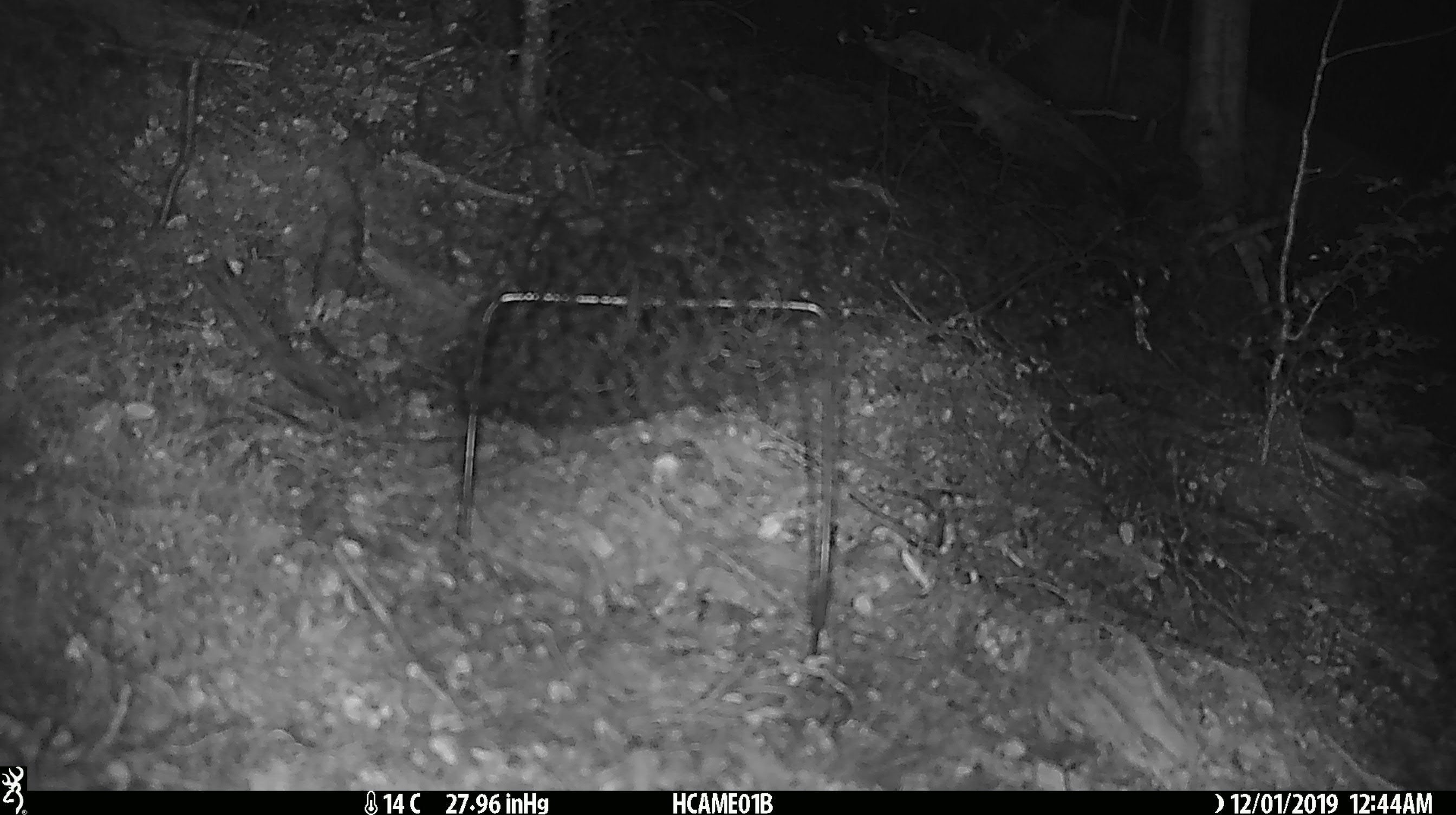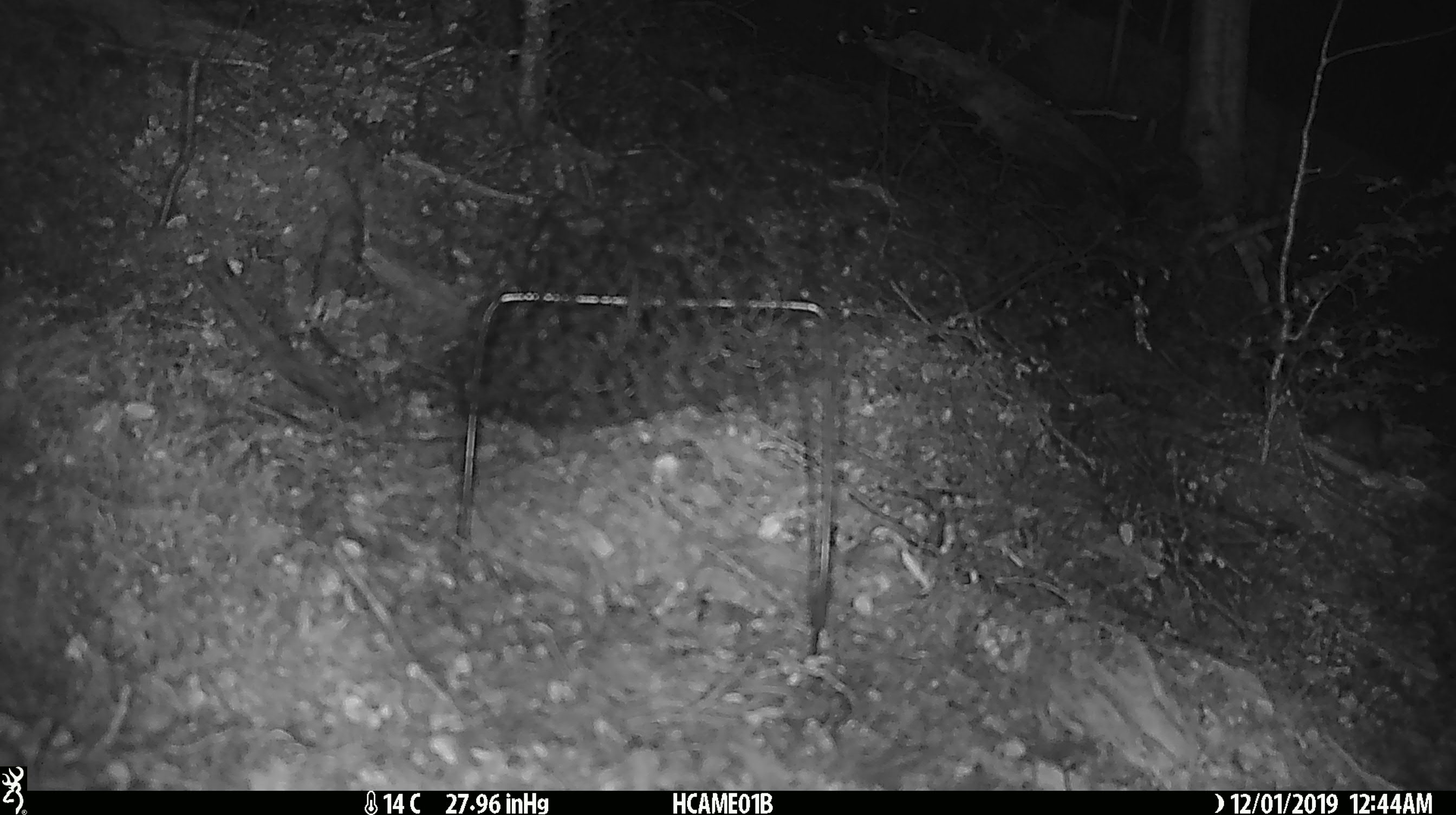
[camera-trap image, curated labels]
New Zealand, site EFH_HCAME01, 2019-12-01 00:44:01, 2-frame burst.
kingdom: Animalia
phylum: Chordata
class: Mammalia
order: Rodentia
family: Muridae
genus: Mus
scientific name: Mus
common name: mouse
Mouse (Mus).